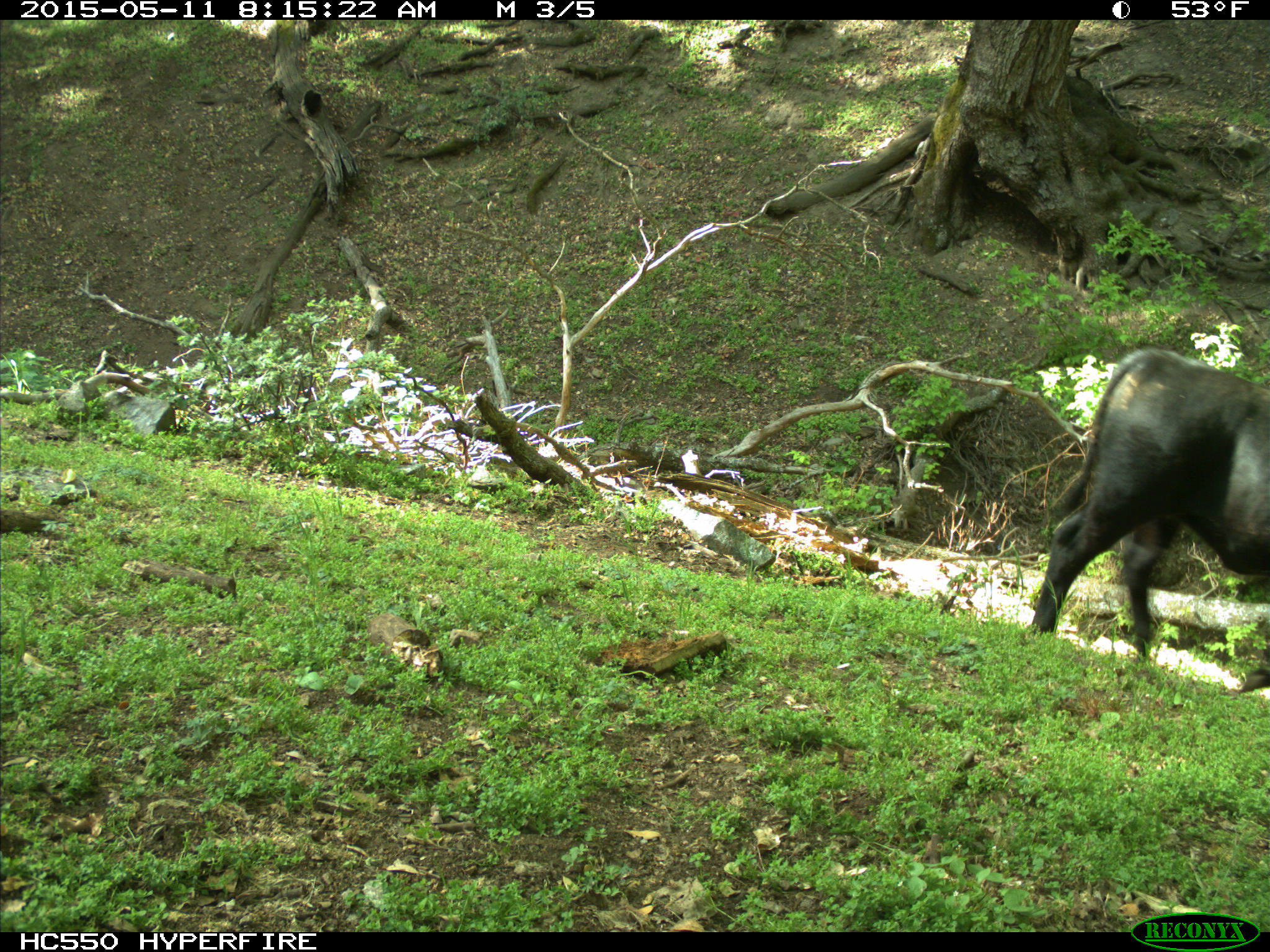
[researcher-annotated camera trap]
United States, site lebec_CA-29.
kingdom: Animalia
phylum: Chordata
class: Mammalia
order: Artiodactyla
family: Bovidae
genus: Bos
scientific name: Bos taurus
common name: domestic cow